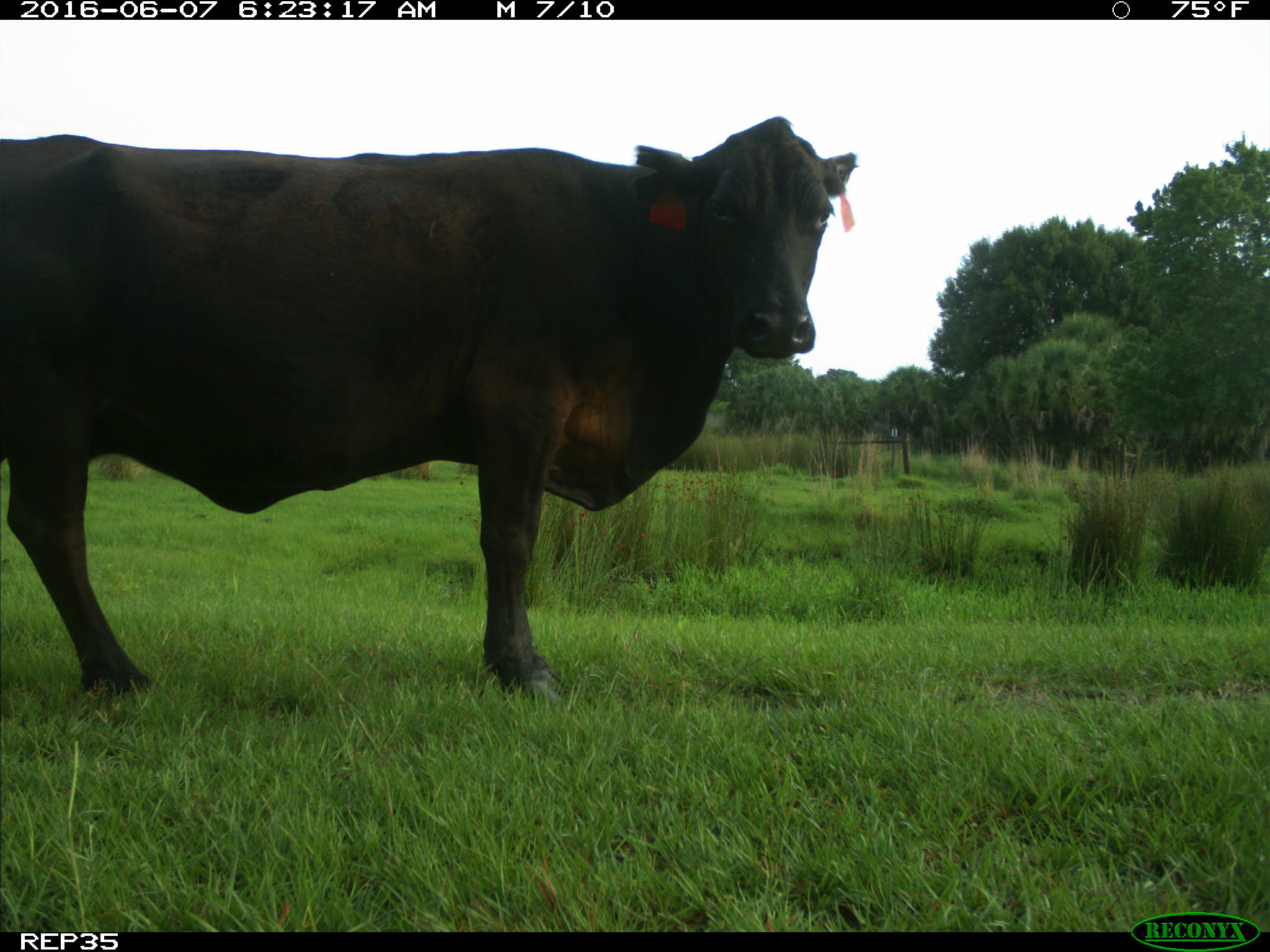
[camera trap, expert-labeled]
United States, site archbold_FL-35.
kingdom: Animalia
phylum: Chordata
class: Mammalia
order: Artiodactyla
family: Bovidae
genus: Bos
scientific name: Bos taurus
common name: domestic cow